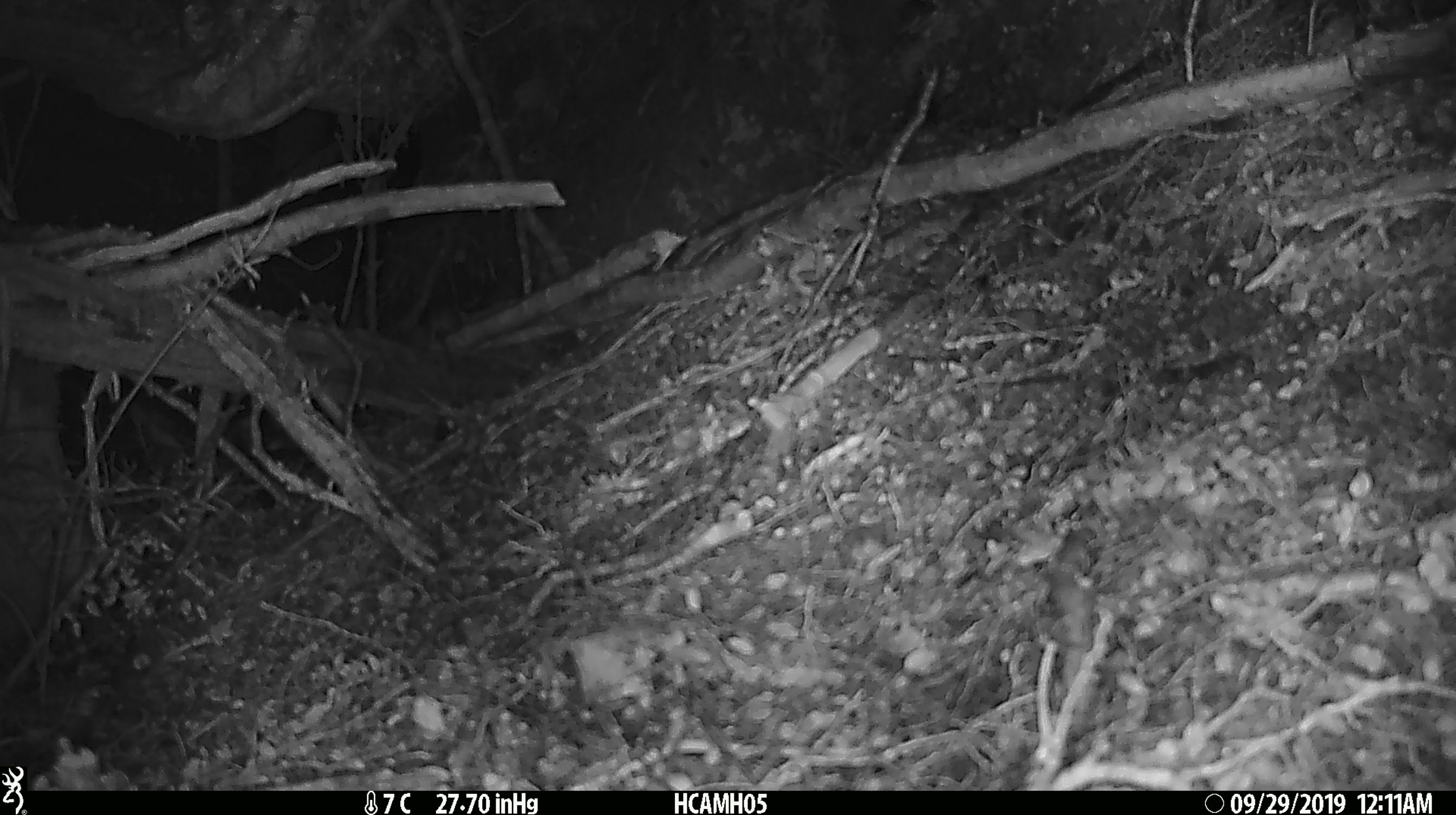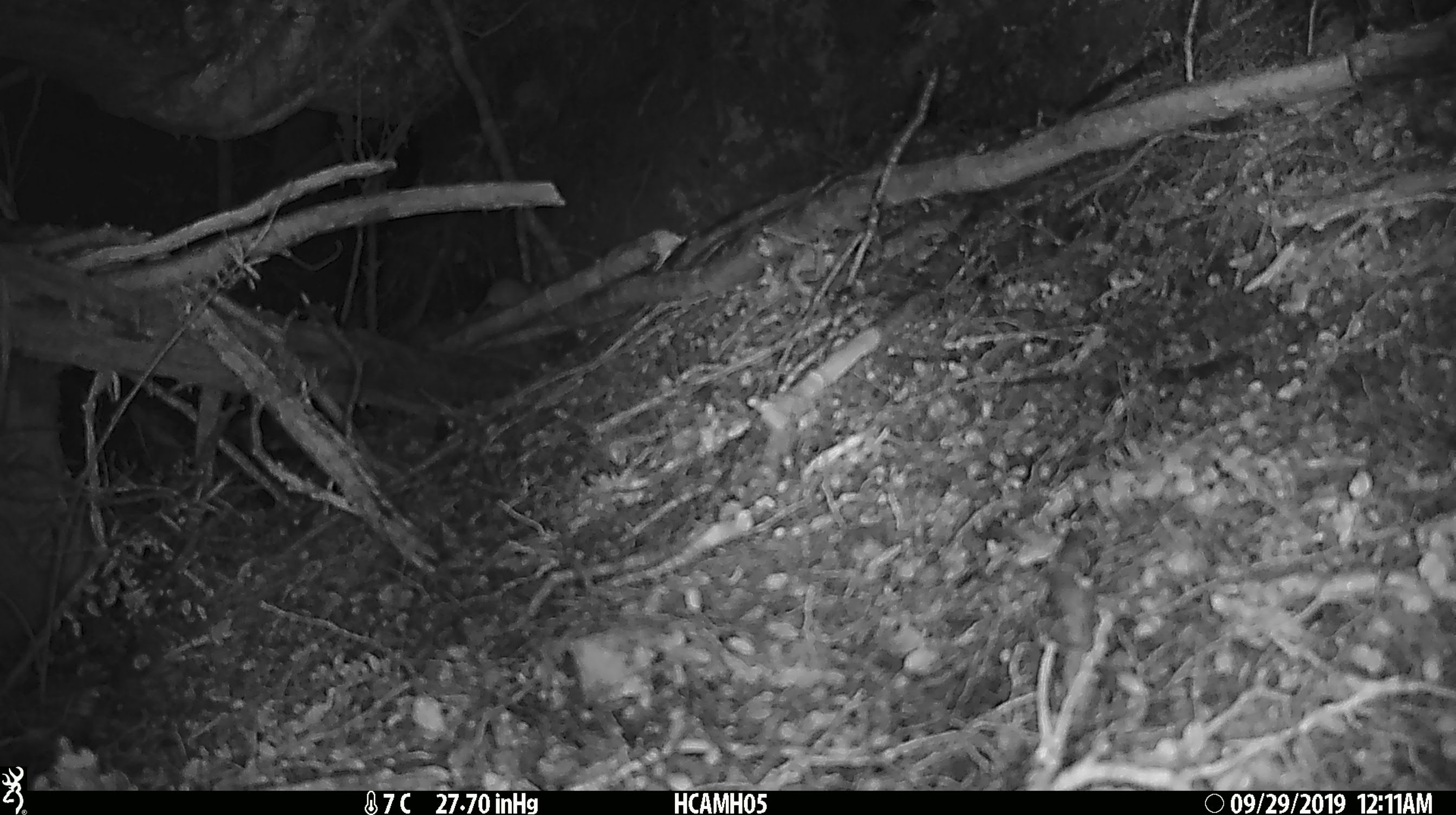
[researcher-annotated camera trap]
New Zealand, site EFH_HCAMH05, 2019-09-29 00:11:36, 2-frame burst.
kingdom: Animalia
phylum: Chordata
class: Mammalia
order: Rodentia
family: Muridae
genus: Mus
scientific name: Mus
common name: mouse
Mouse (Mus).